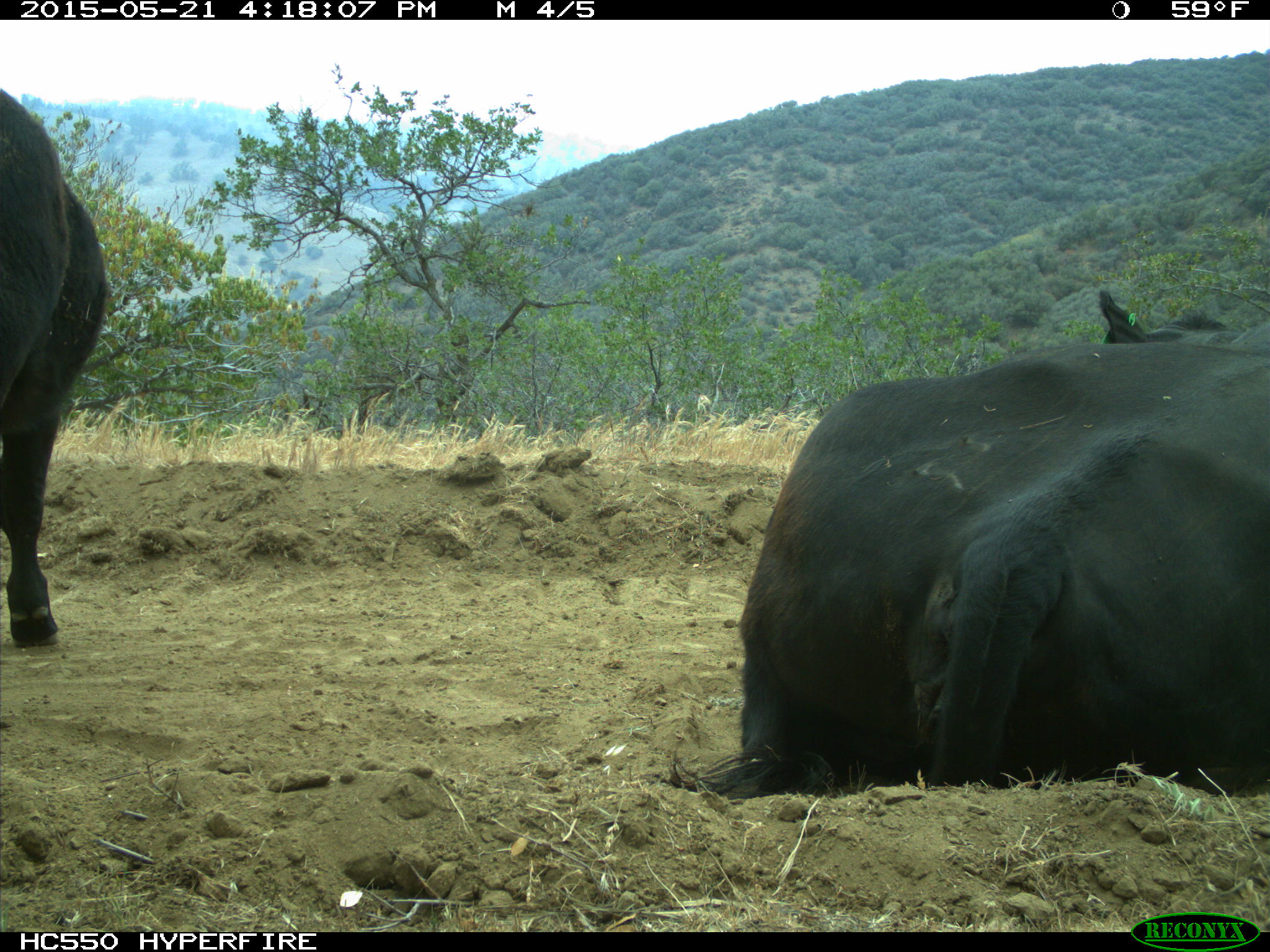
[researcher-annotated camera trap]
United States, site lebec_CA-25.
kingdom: Animalia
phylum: Chordata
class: Mammalia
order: Artiodactyla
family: Bovidae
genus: Bos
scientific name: Bos taurus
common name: domestic cow